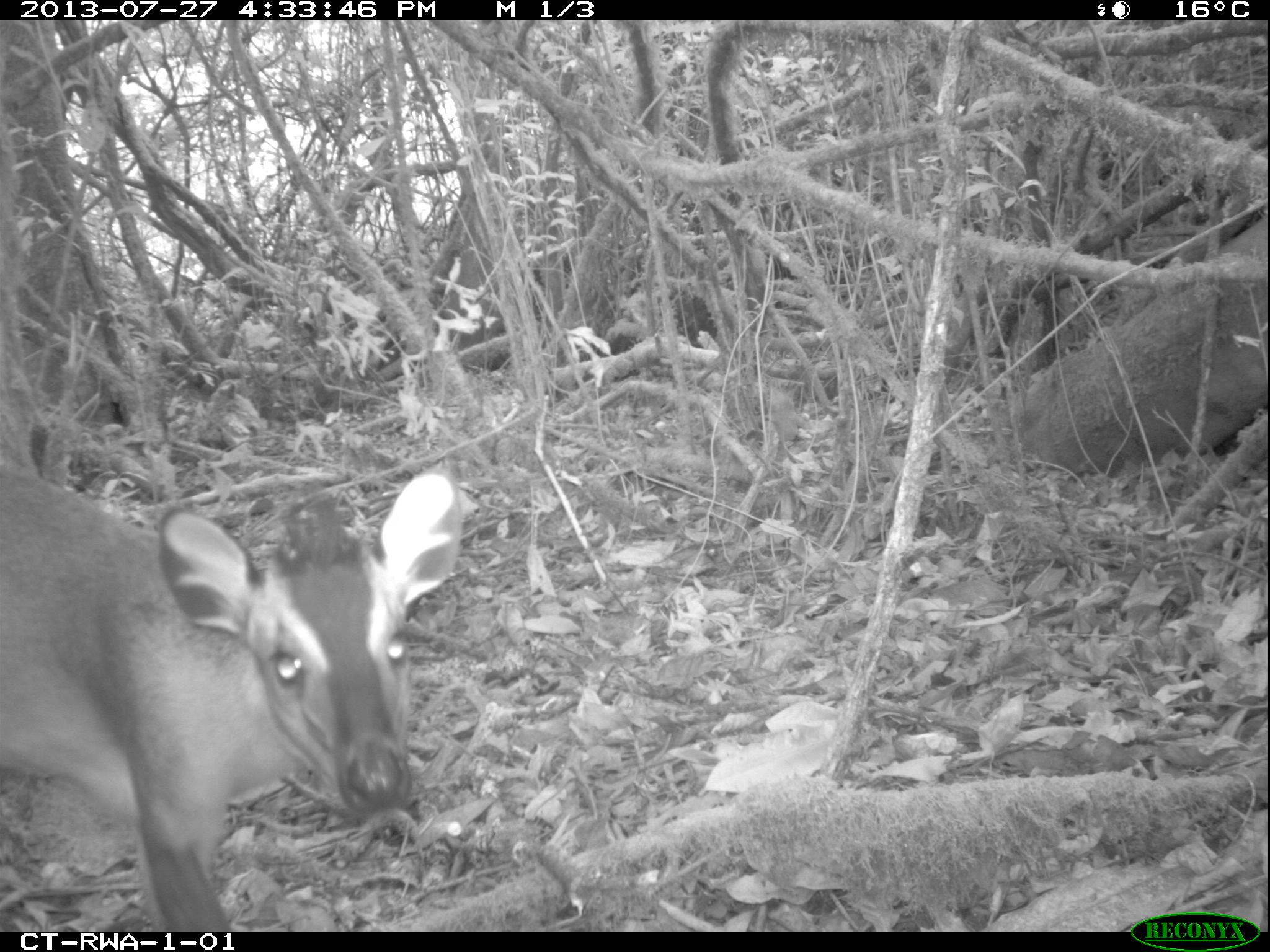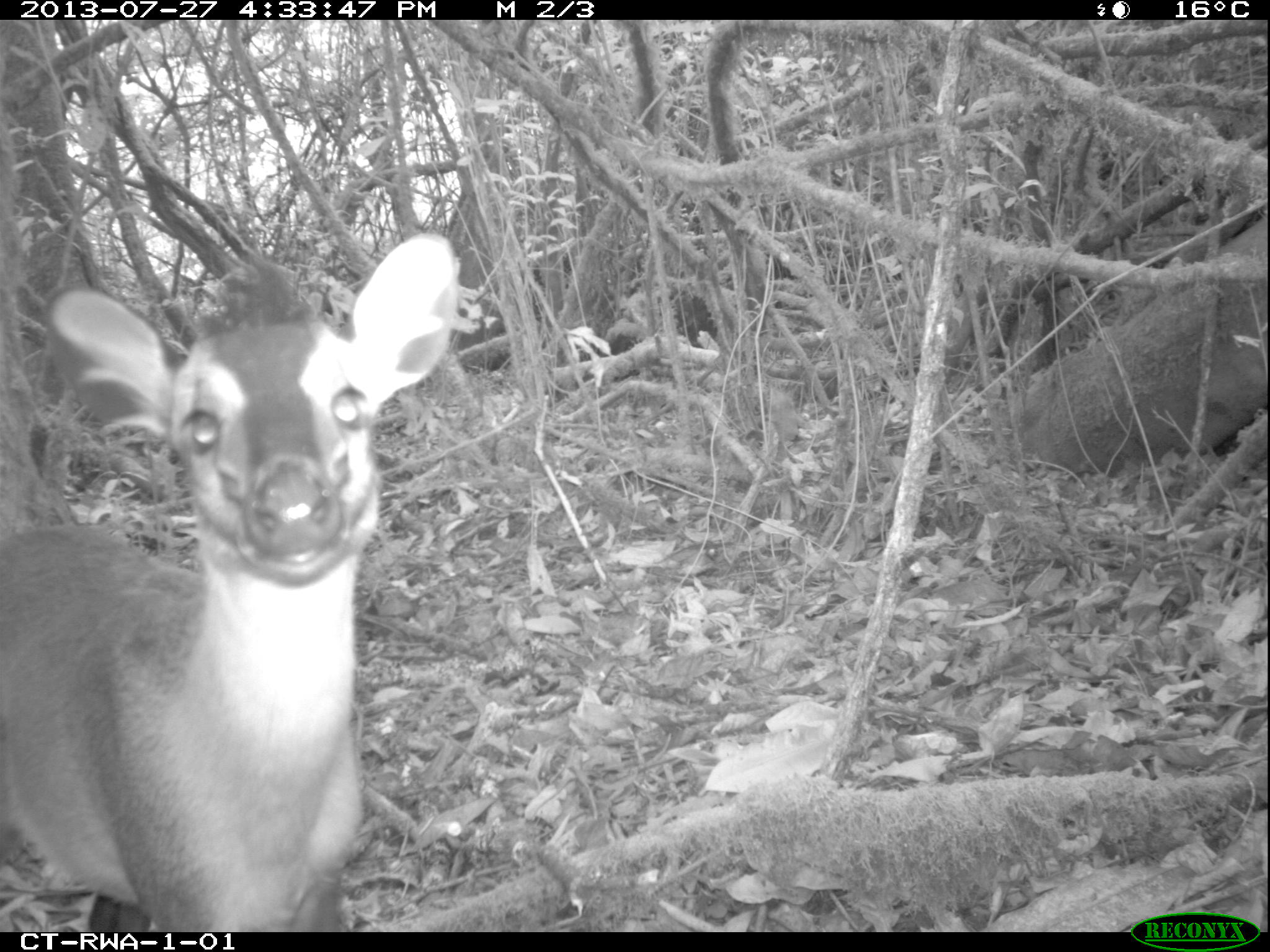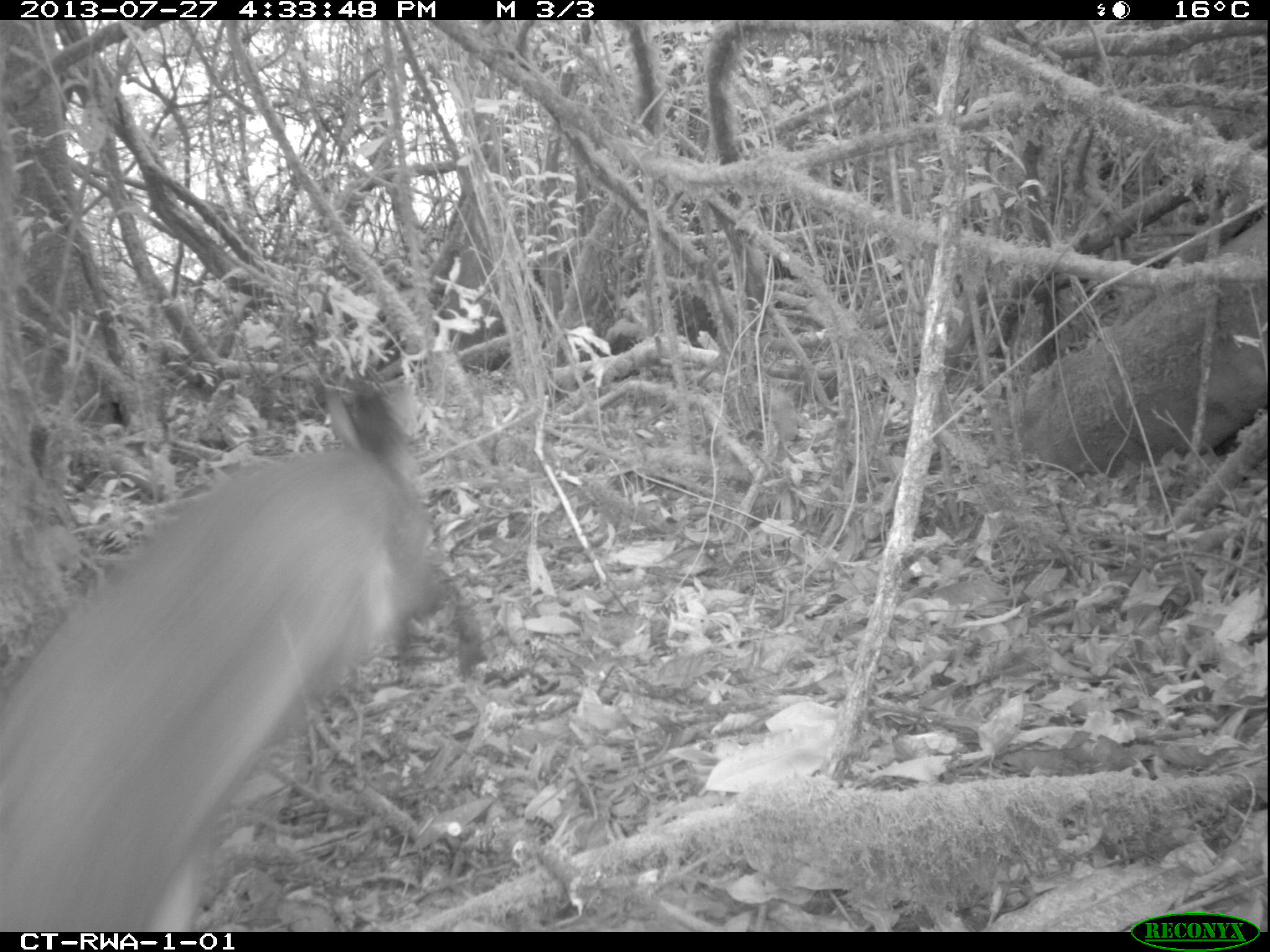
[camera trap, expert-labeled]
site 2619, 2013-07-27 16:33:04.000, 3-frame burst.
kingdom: Animalia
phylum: Chordata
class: Mammalia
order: Artiodactyla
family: Bovidae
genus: Cephalophus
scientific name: Cephalophus nigrifrons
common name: black-fronted duiker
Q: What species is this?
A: Cephalophus nigrifrons (black-fronted duiker).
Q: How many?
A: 1.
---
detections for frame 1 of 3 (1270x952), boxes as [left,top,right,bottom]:
cephalophus nigrifrons: [0,446,464,932]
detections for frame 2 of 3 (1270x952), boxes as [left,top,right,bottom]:
cephalophus nigrifrons: [0,232,457,931]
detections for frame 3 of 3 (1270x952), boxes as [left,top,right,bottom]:
cephalophus nigrifrons: [0,381,488,933]